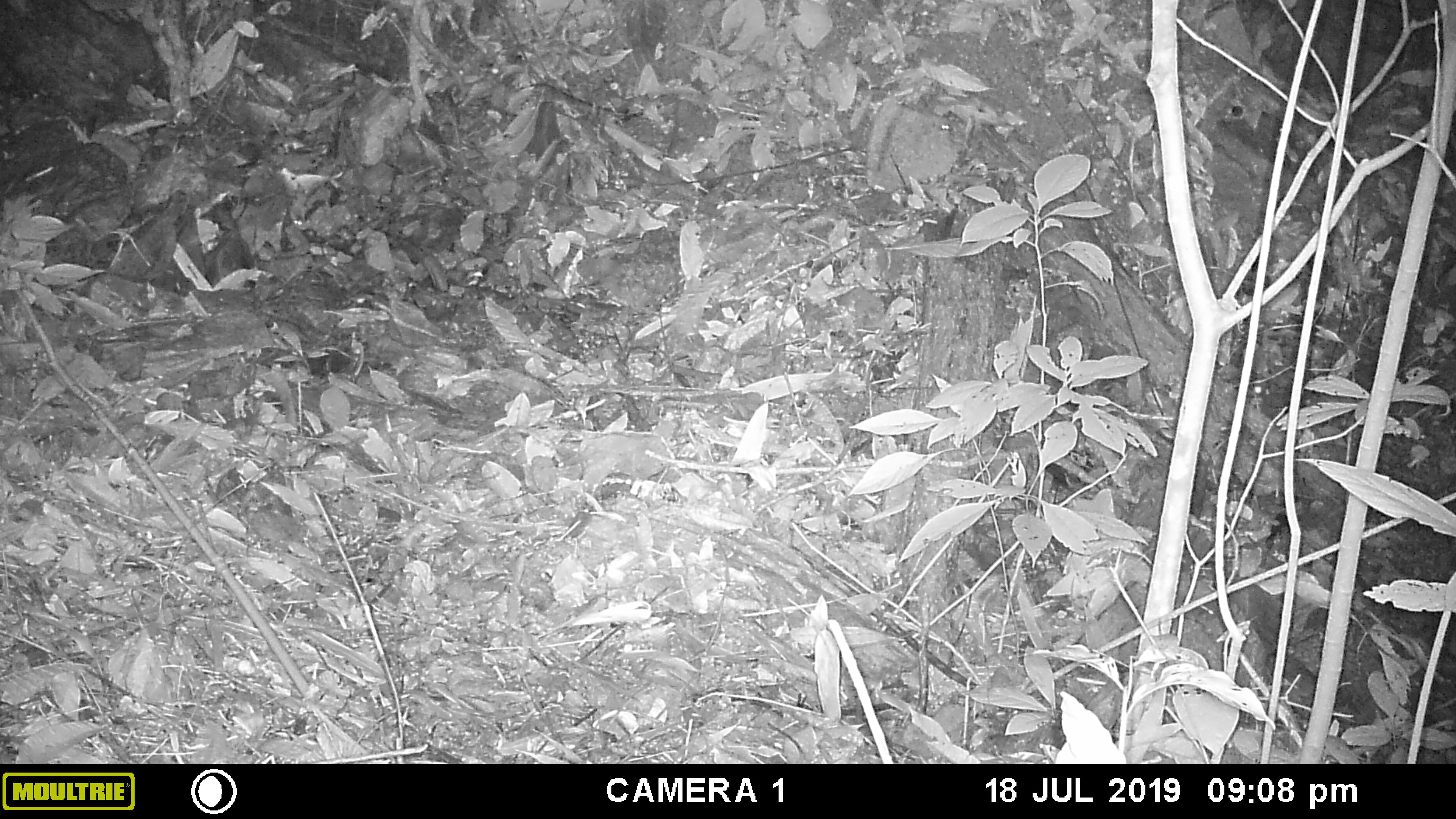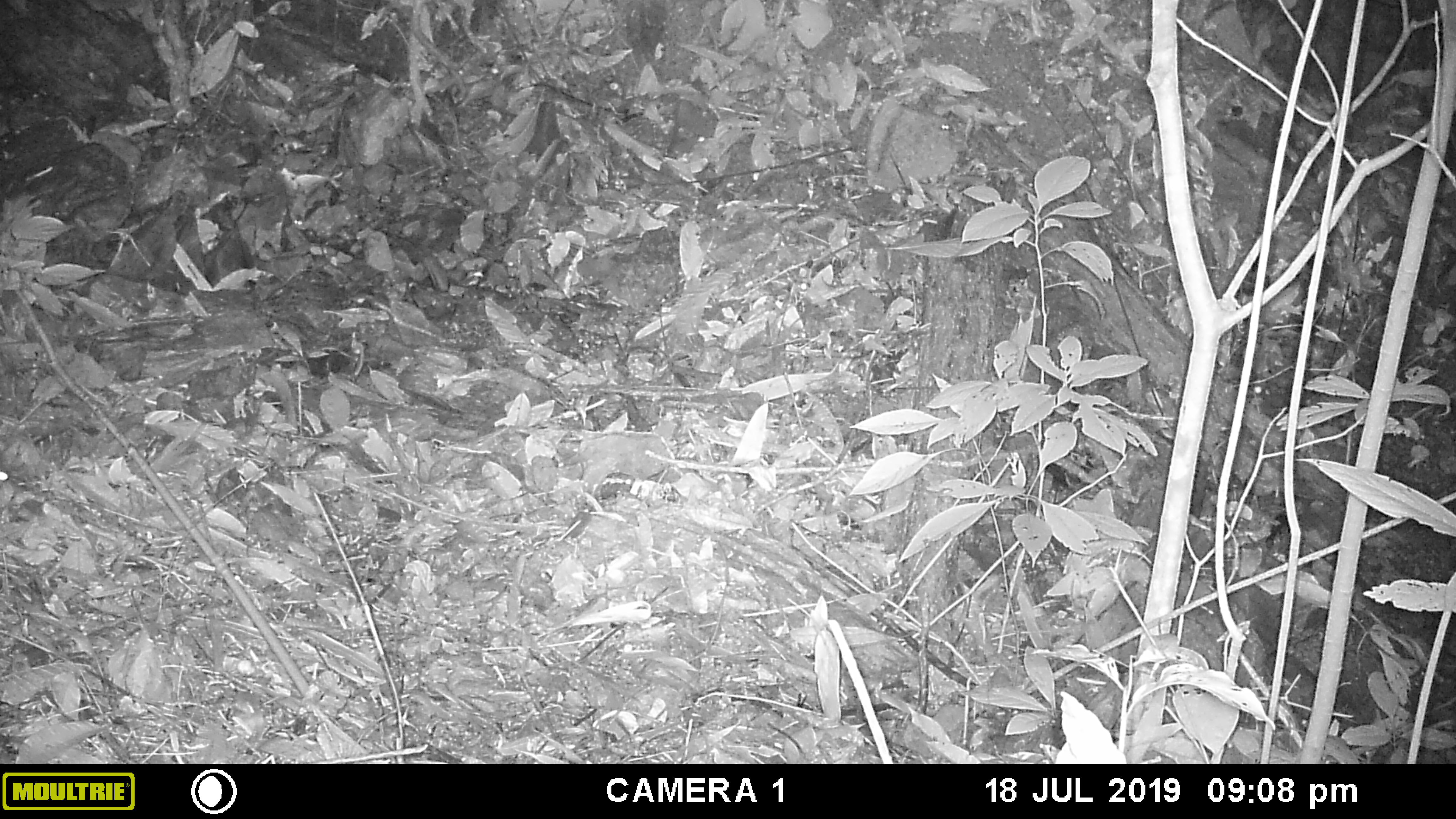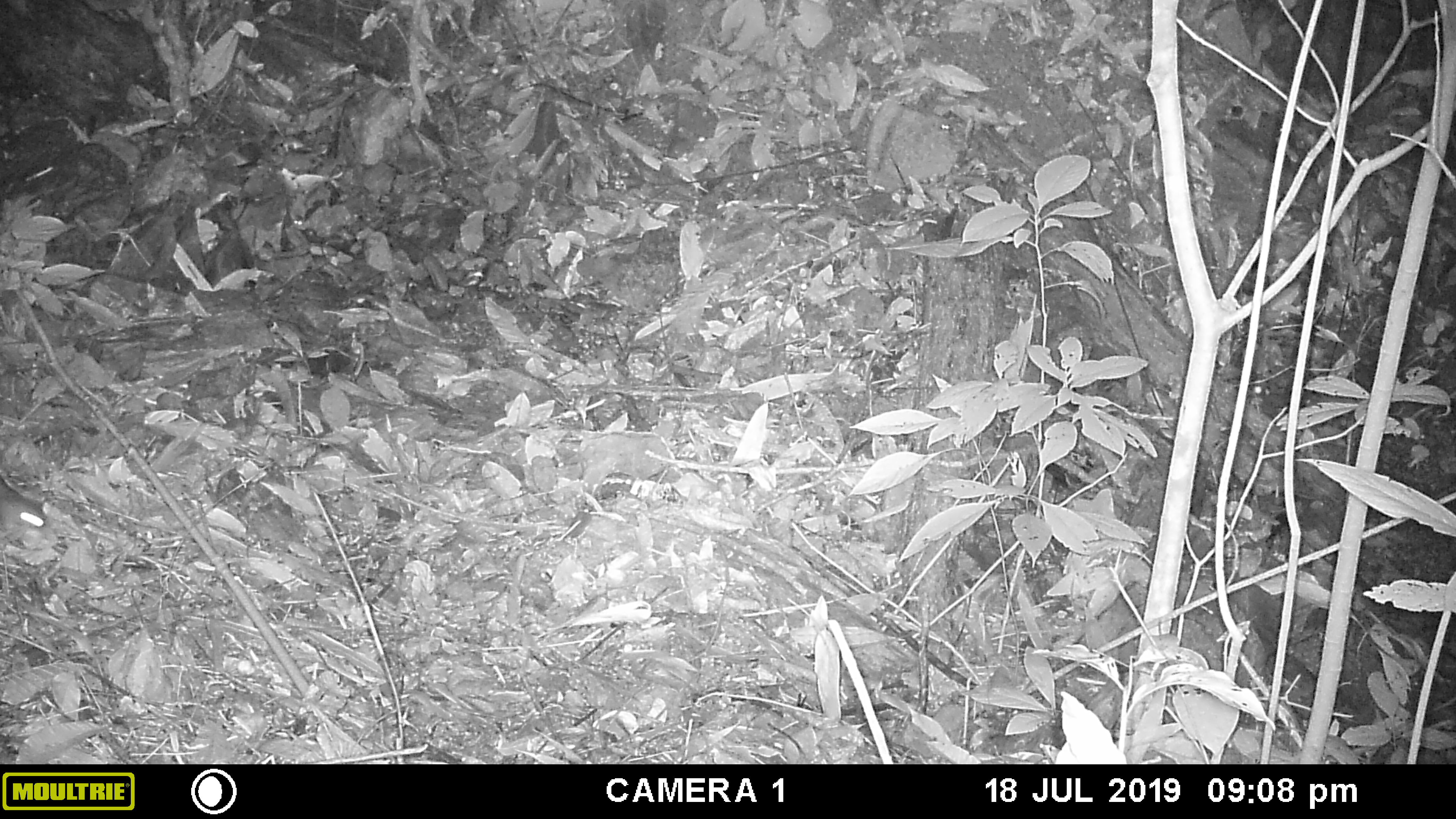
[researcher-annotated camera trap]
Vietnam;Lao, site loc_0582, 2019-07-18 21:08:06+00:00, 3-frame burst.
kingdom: Animalia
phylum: Chordata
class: Mammalia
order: Rodentia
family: Muridae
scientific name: Muridae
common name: old-world mice and rats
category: unidentified murid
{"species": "unidentified murid (old-world mice and rats) (Muridae)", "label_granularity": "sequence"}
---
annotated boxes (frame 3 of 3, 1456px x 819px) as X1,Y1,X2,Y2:
unidentified murid: 0,476,57,536